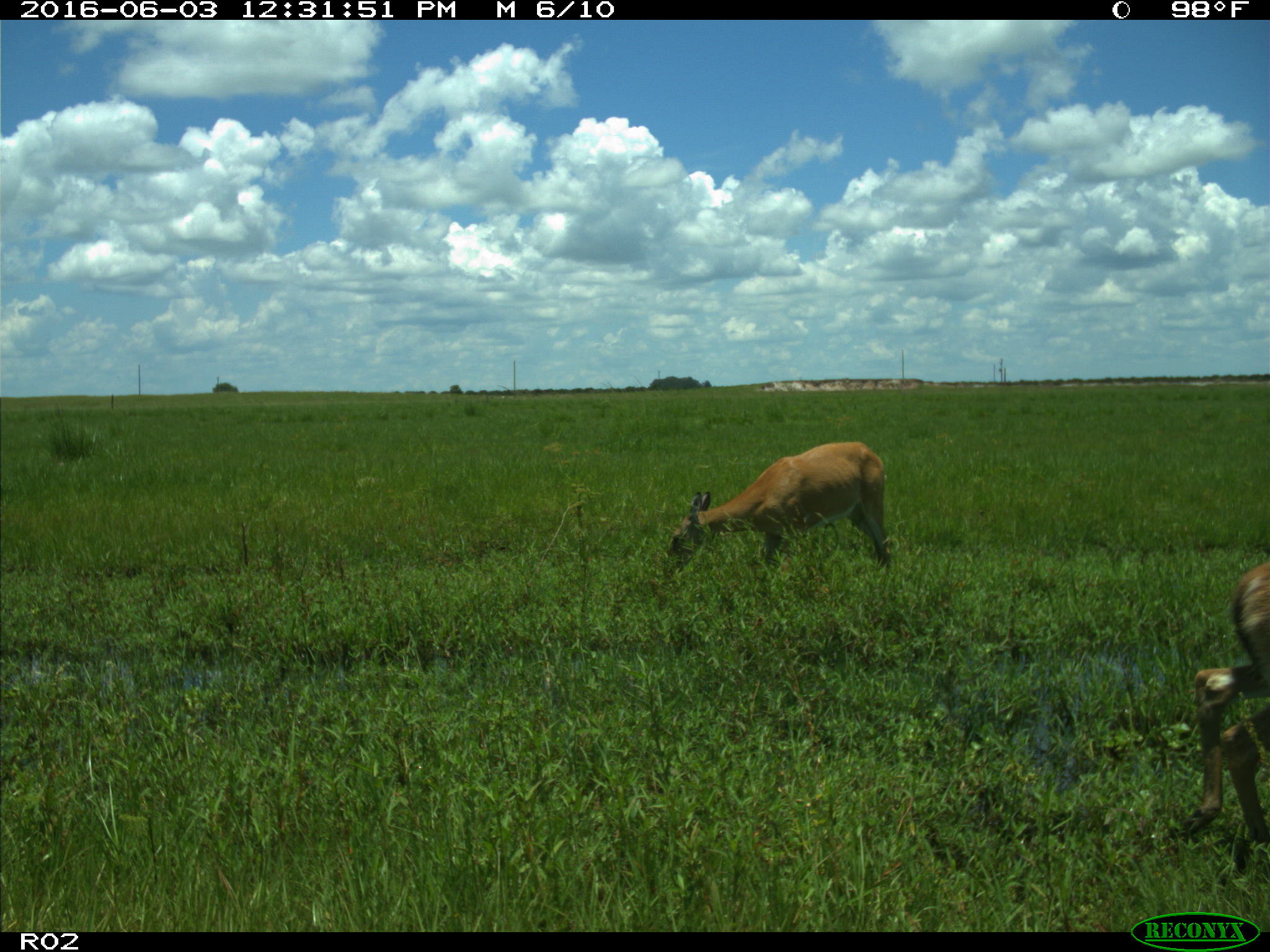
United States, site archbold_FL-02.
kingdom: Animalia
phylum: Chordata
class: Mammalia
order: Artiodactyla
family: Cervidae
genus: Odocoileus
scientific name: Odocoileus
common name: deer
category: unidentified deer